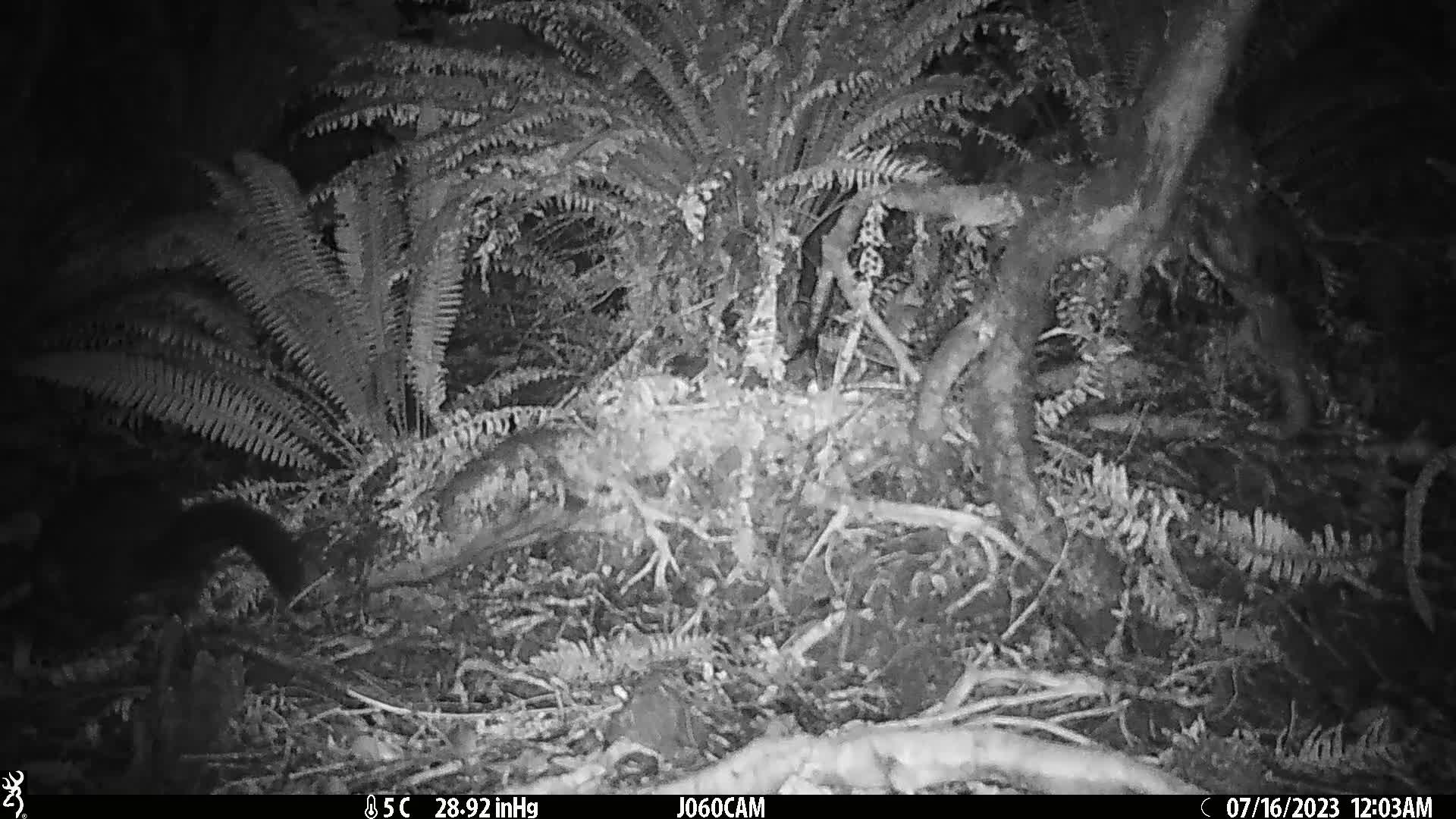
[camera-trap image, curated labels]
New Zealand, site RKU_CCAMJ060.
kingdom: Animalia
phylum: Chordata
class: Mammalia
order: Diprotodontia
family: Phalangeridae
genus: Trichosurus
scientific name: Trichosurus vulpecula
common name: common brushtail possum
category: possum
Possum (common brushtail possum) (Trichosurus vulpecula).